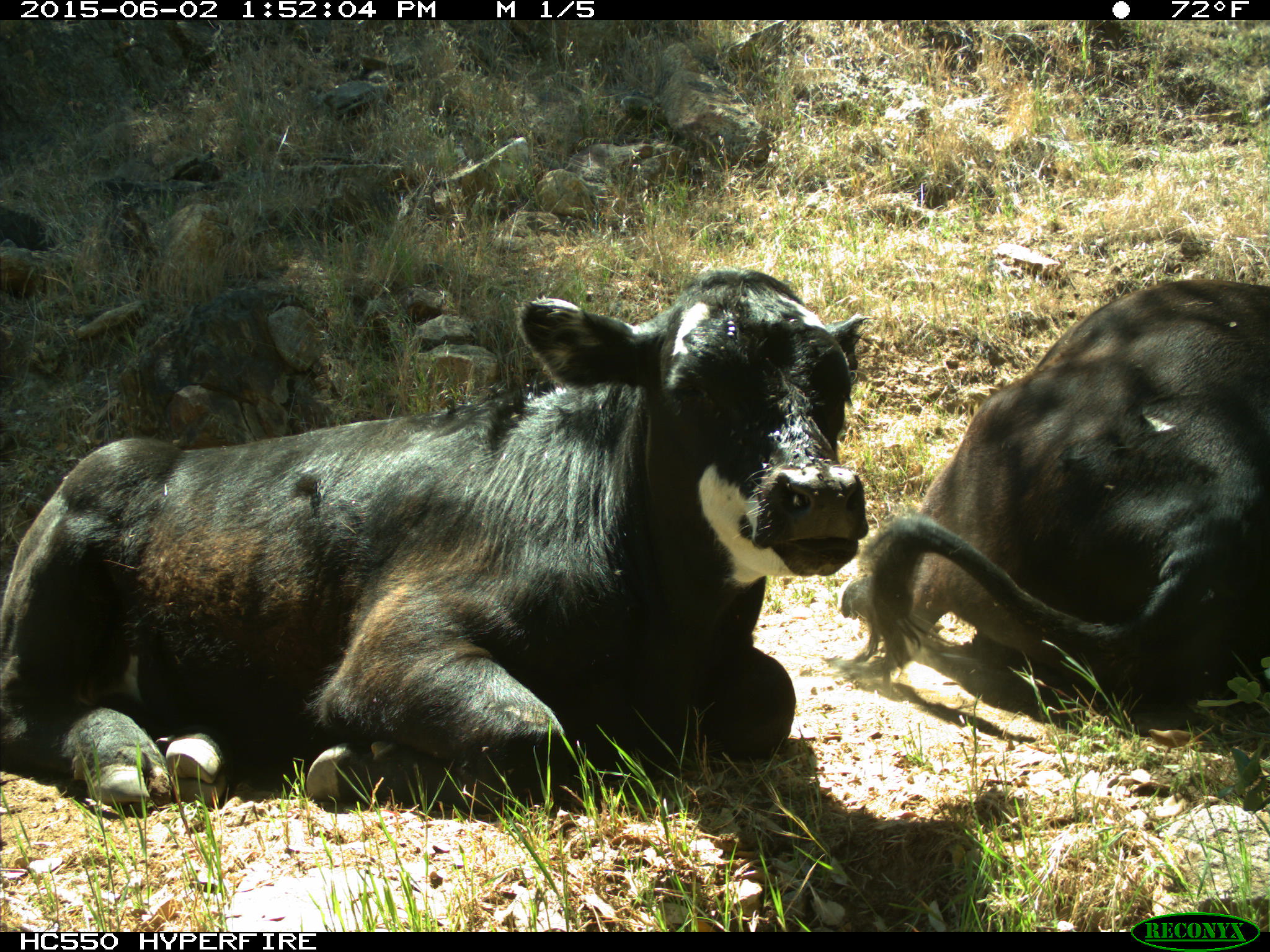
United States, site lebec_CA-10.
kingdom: Animalia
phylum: Chordata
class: Mammalia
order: Artiodactyla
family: Bovidae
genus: Bos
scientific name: Bos taurus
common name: domestic cow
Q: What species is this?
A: Bos taurus (domestic cow).